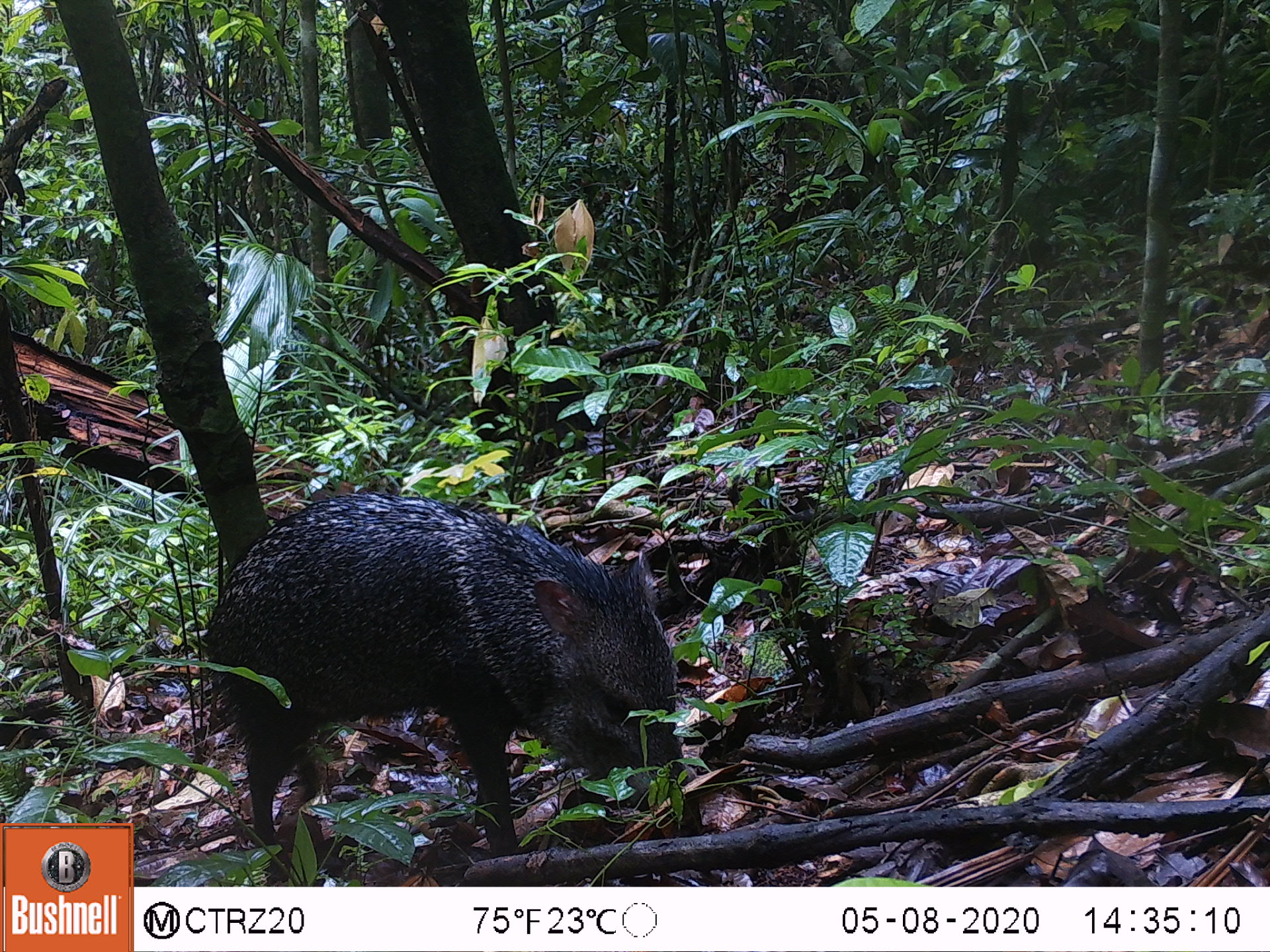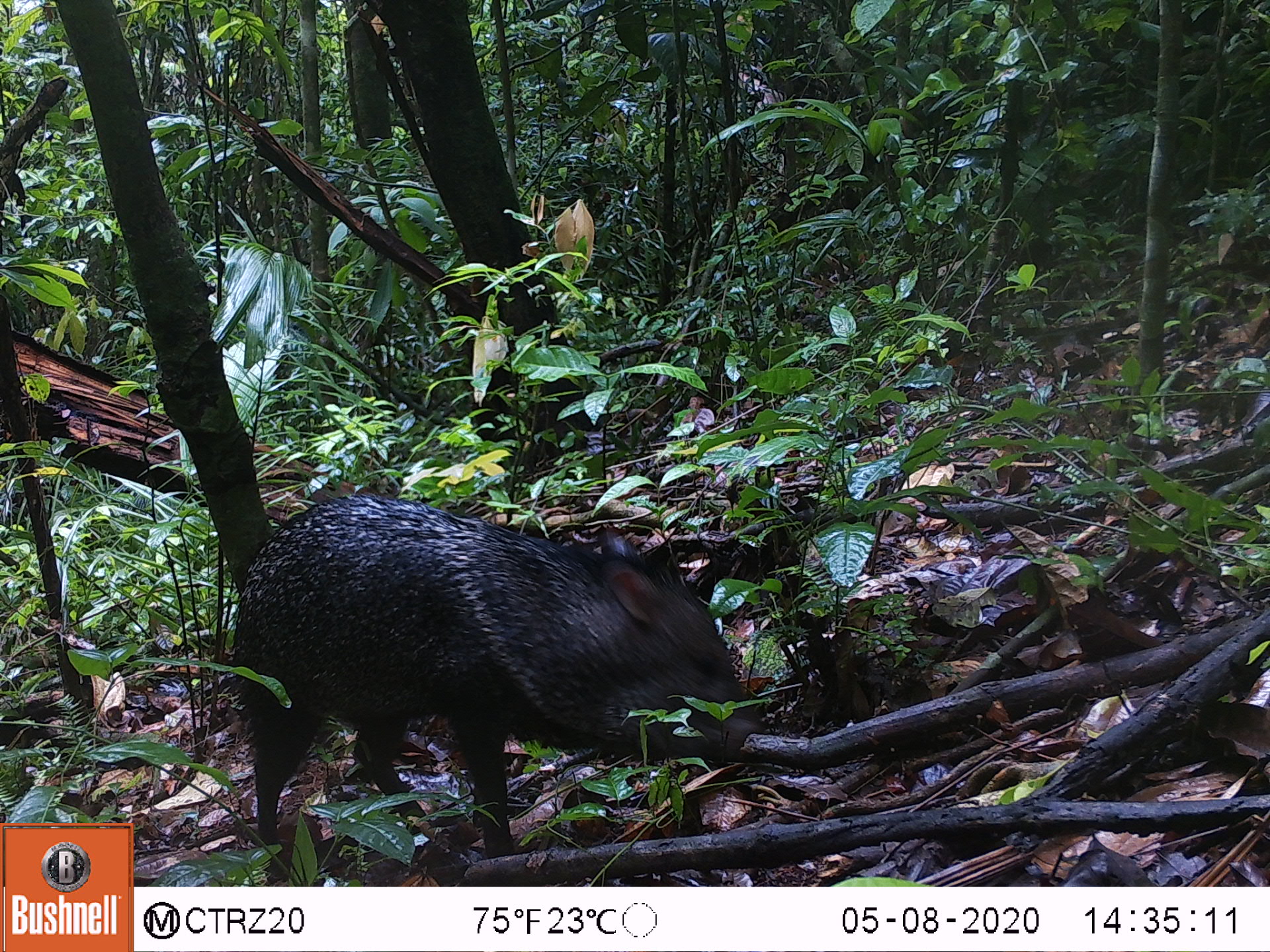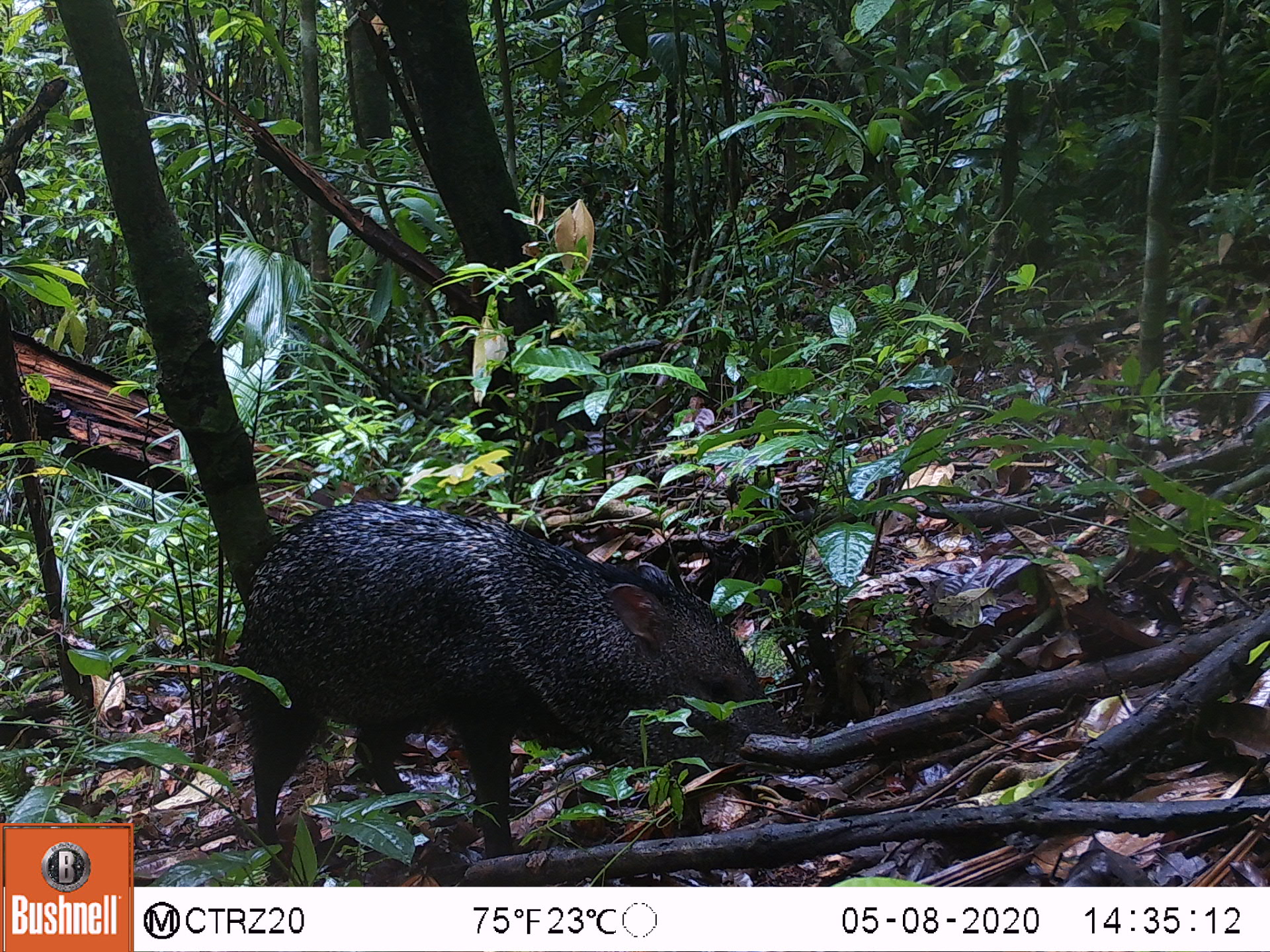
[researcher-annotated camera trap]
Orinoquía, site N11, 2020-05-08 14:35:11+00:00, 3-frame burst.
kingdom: Animalia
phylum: Chordata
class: Mammalia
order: Artiodactyla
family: Tayassuidae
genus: Pecari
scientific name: Pecari tajacu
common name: collared peccary